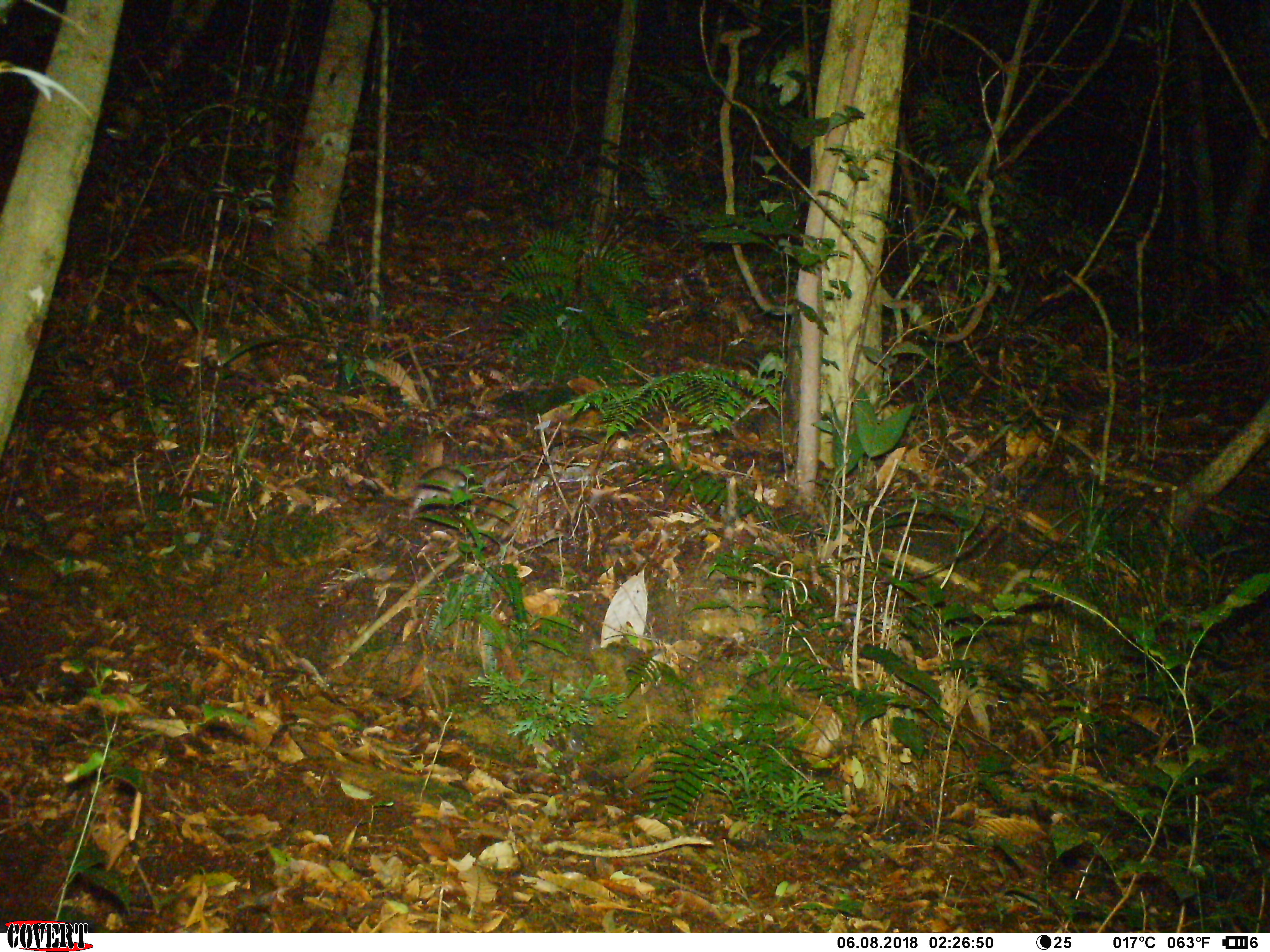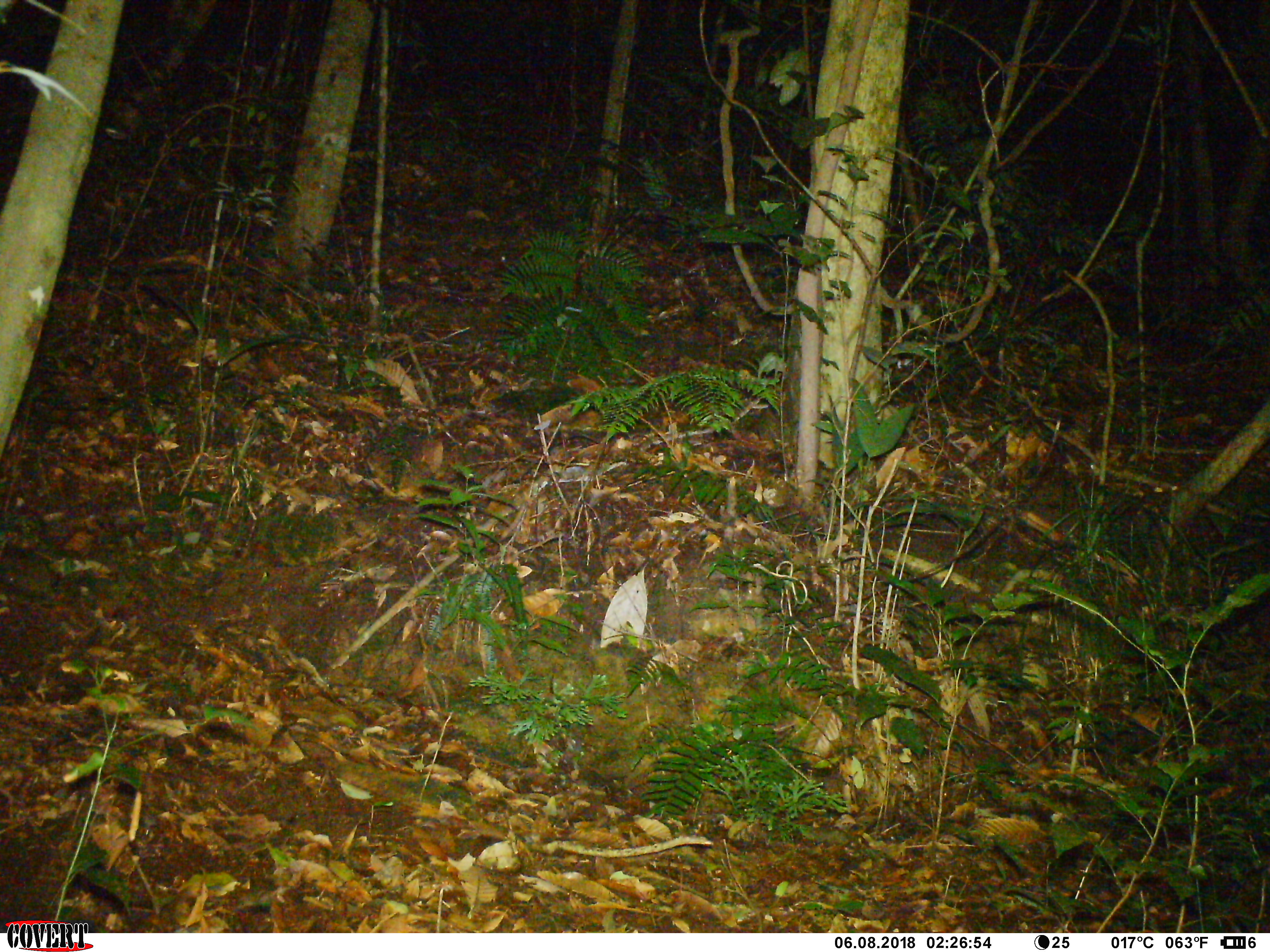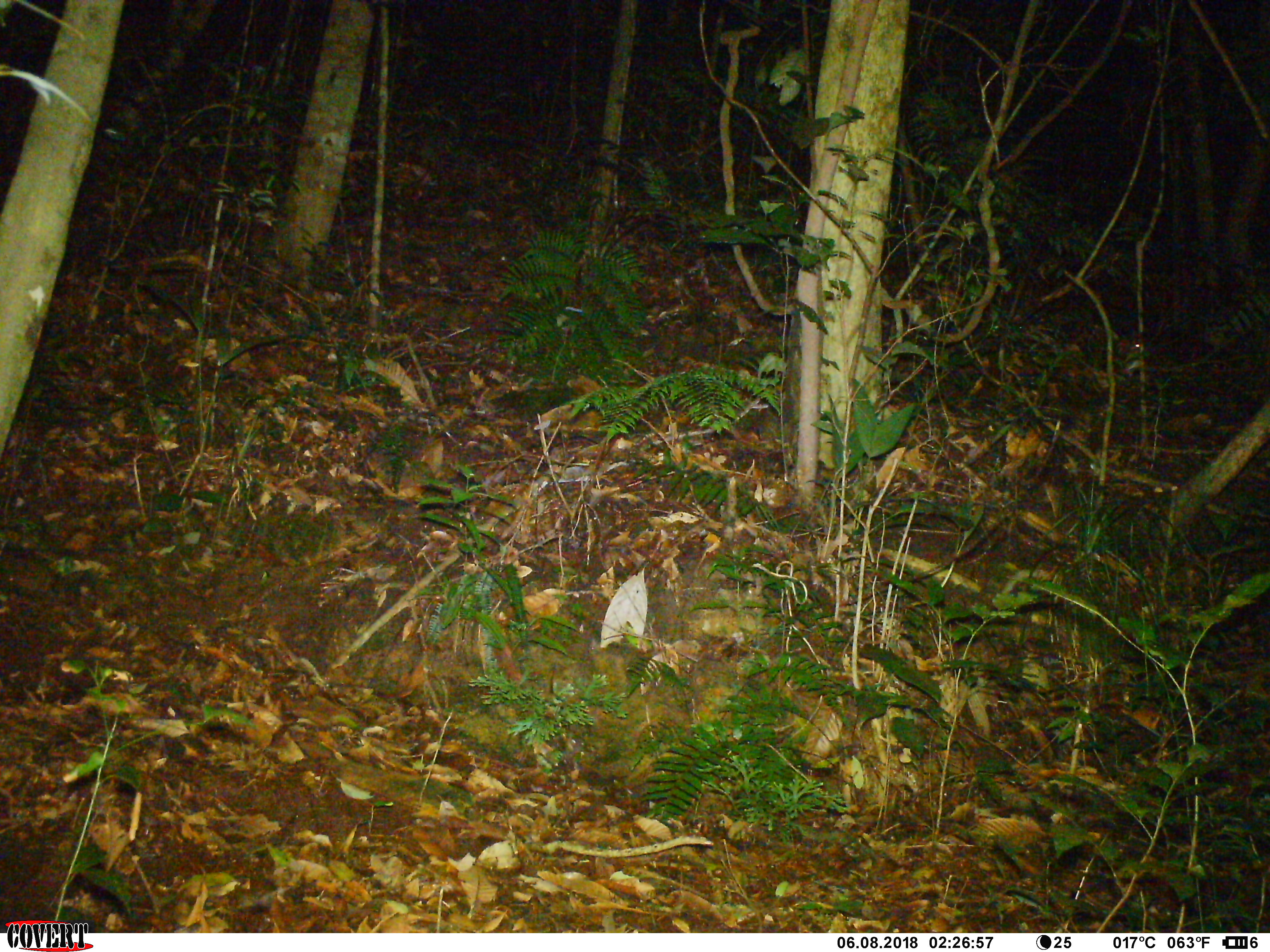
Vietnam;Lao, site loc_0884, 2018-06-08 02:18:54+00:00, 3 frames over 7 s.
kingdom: Animalia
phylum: Chordata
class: Mammalia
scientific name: Mammalia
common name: mammal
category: unidentified small mammal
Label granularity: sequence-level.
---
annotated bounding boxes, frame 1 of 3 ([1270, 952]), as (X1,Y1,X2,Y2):
unidentified small mammal: (404,465,477,521)